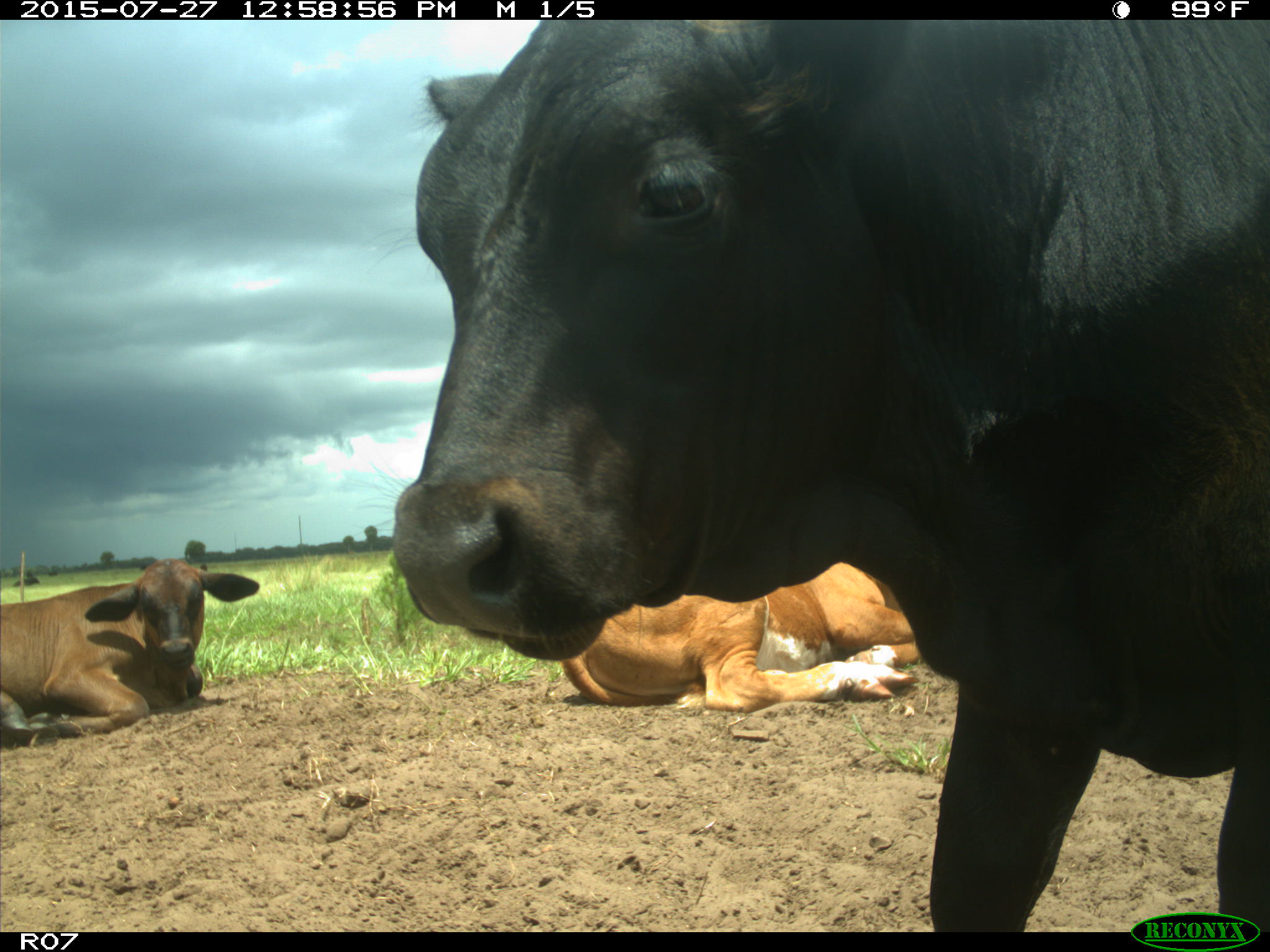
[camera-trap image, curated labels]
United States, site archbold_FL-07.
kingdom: Animalia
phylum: Chordata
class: Mammalia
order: Artiodactyla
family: Bovidae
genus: Bos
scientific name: Bos taurus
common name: domestic cow